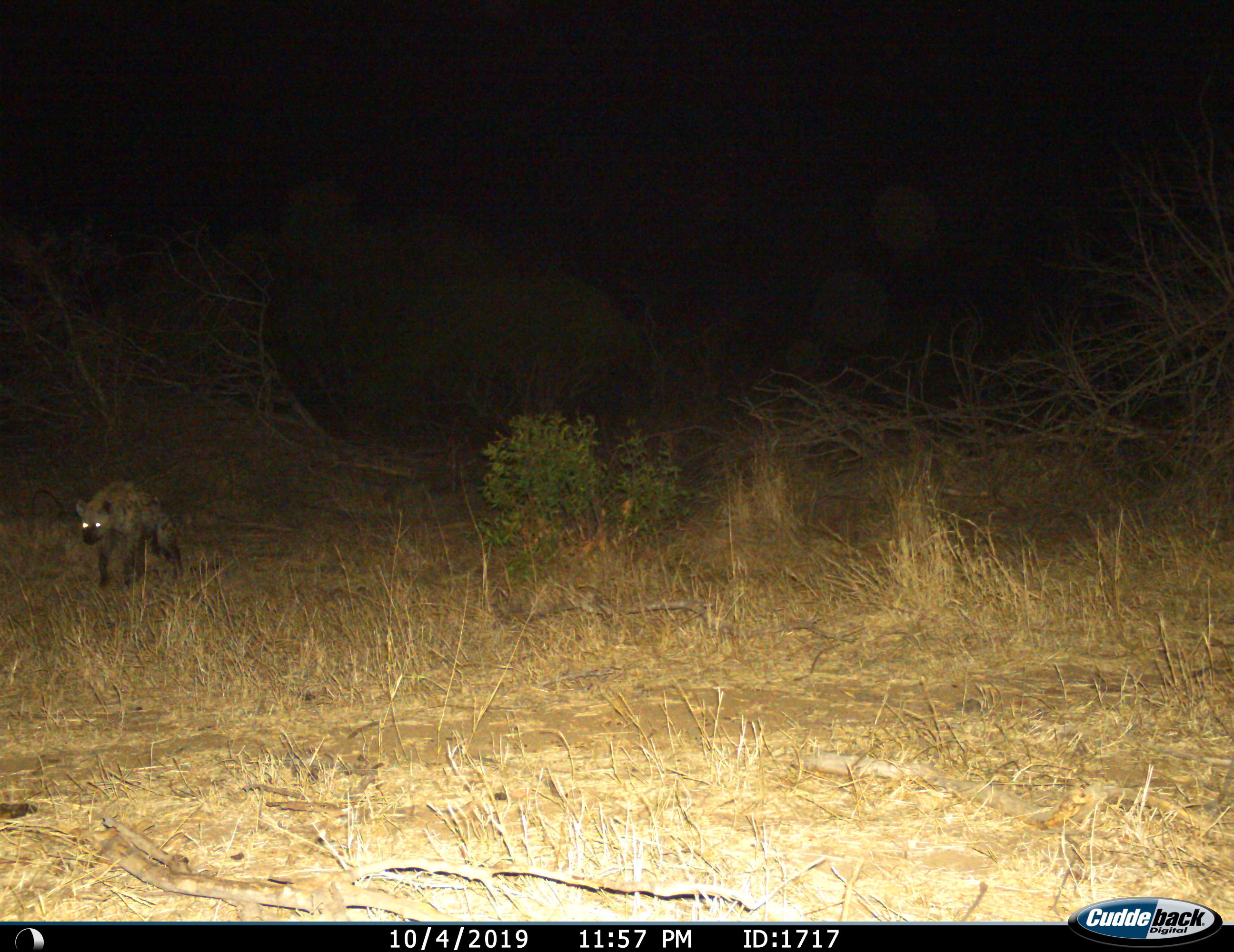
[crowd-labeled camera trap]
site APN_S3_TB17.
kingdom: Animalia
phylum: Chordata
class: Mammalia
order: Carnivora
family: Hyaenidae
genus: Crocuta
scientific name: Crocuta crocuta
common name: spotted hyena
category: hyenaspotted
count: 1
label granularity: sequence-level